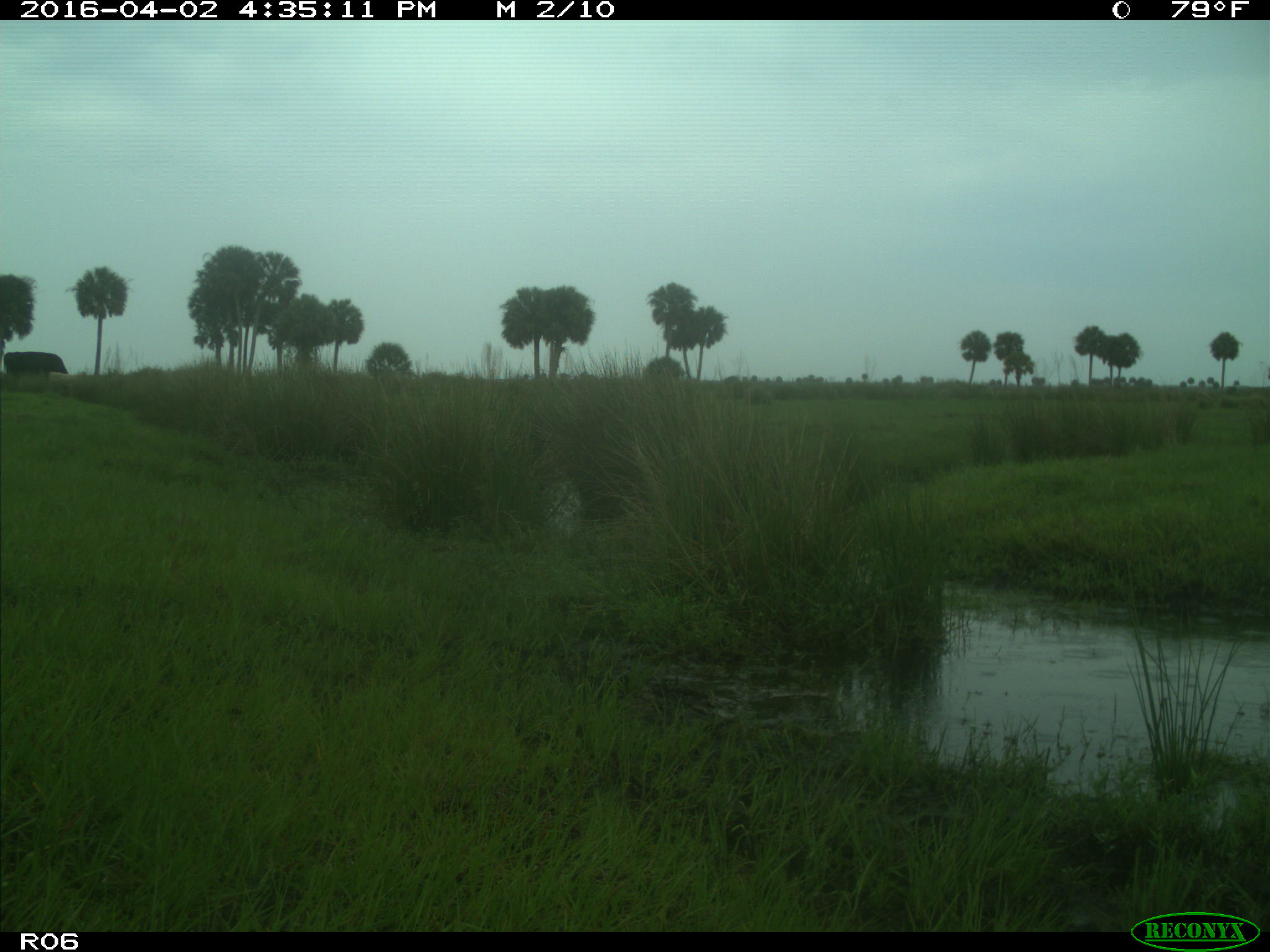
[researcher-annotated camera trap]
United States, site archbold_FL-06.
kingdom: Animalia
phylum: Chordata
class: Mammalia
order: Artiodactyla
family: Bovidae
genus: Bos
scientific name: Bos taurus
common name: domestic cow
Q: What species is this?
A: Bos taurus (domestic cow).